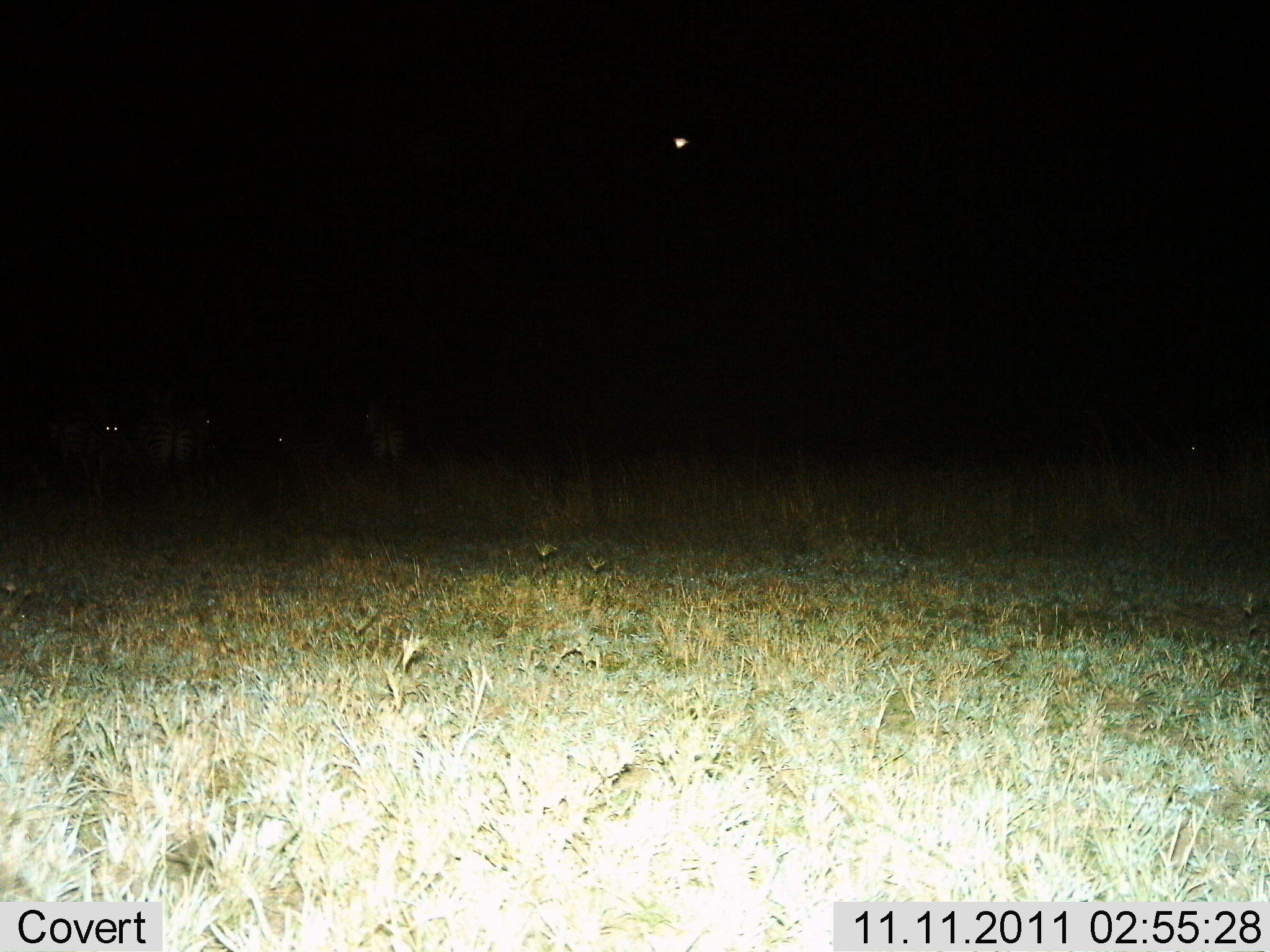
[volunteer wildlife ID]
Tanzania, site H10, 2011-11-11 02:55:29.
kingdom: Animalia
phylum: Chordata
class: Mammalia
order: Perissodactyla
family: Equidae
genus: Equus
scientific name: Equus quagga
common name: plains zebra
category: zebra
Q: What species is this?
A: Zebra (plains zebra) (Equus quagga).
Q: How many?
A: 5.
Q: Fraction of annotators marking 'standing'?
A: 100%.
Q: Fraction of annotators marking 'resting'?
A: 0%.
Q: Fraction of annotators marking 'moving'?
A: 0%.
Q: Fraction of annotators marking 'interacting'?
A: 0%.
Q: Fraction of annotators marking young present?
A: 0%.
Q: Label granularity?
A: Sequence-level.